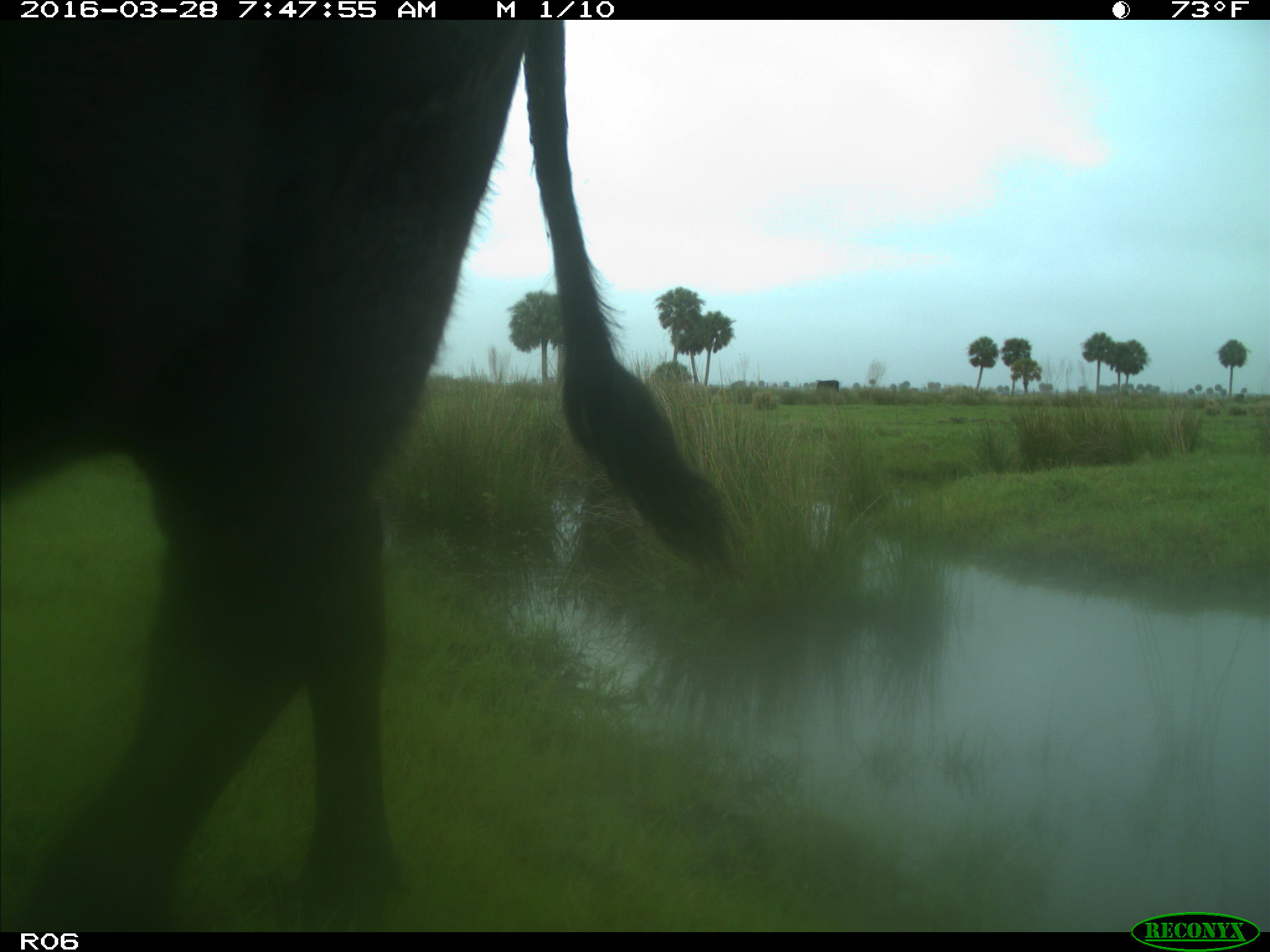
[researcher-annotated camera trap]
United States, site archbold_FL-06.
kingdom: Animalia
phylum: Chordata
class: Mammalia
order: Artiodactyla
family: Bovidae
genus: Bos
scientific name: Bos taurus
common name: domestic cow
Bos taurus (domestic cow).